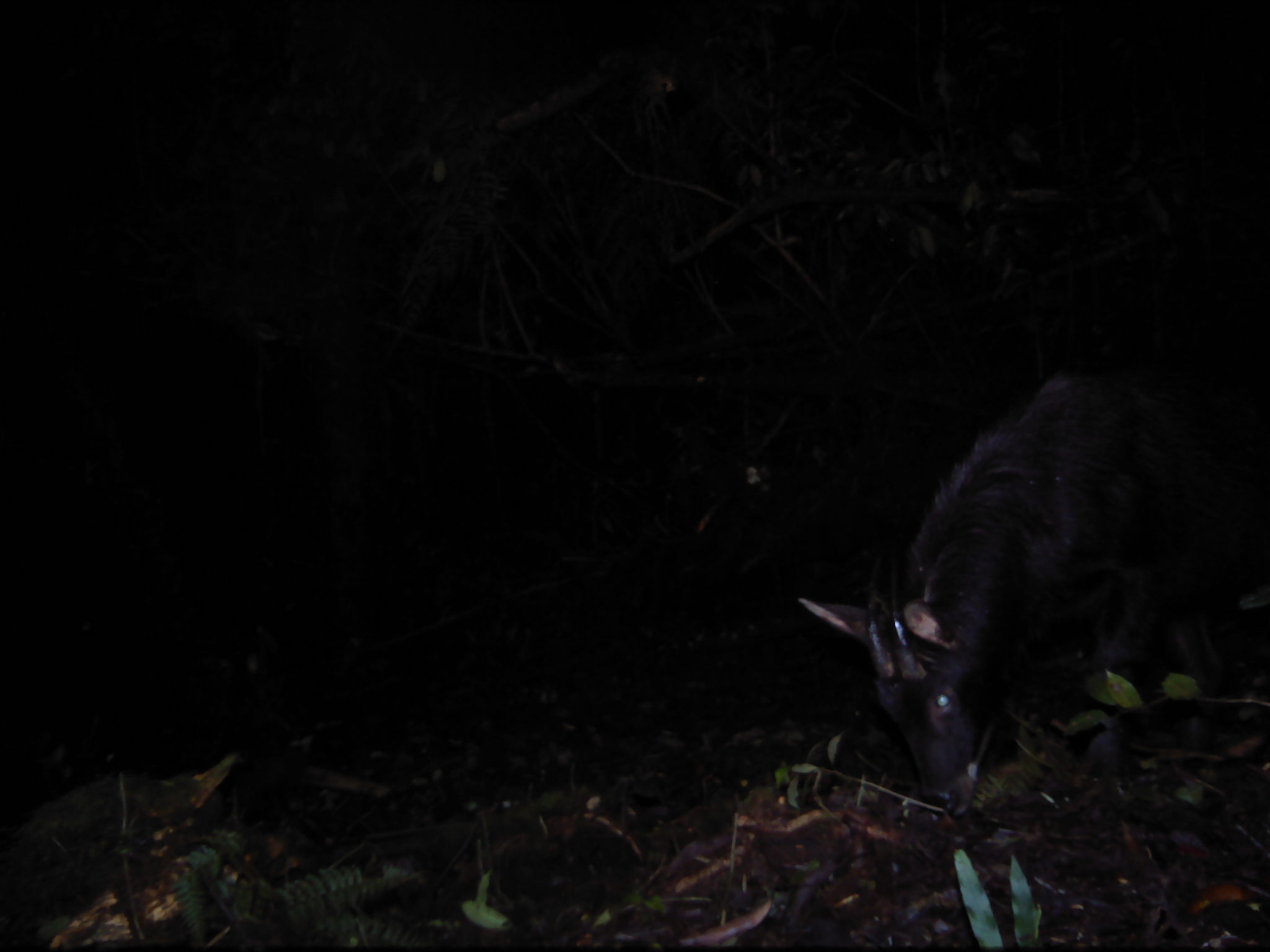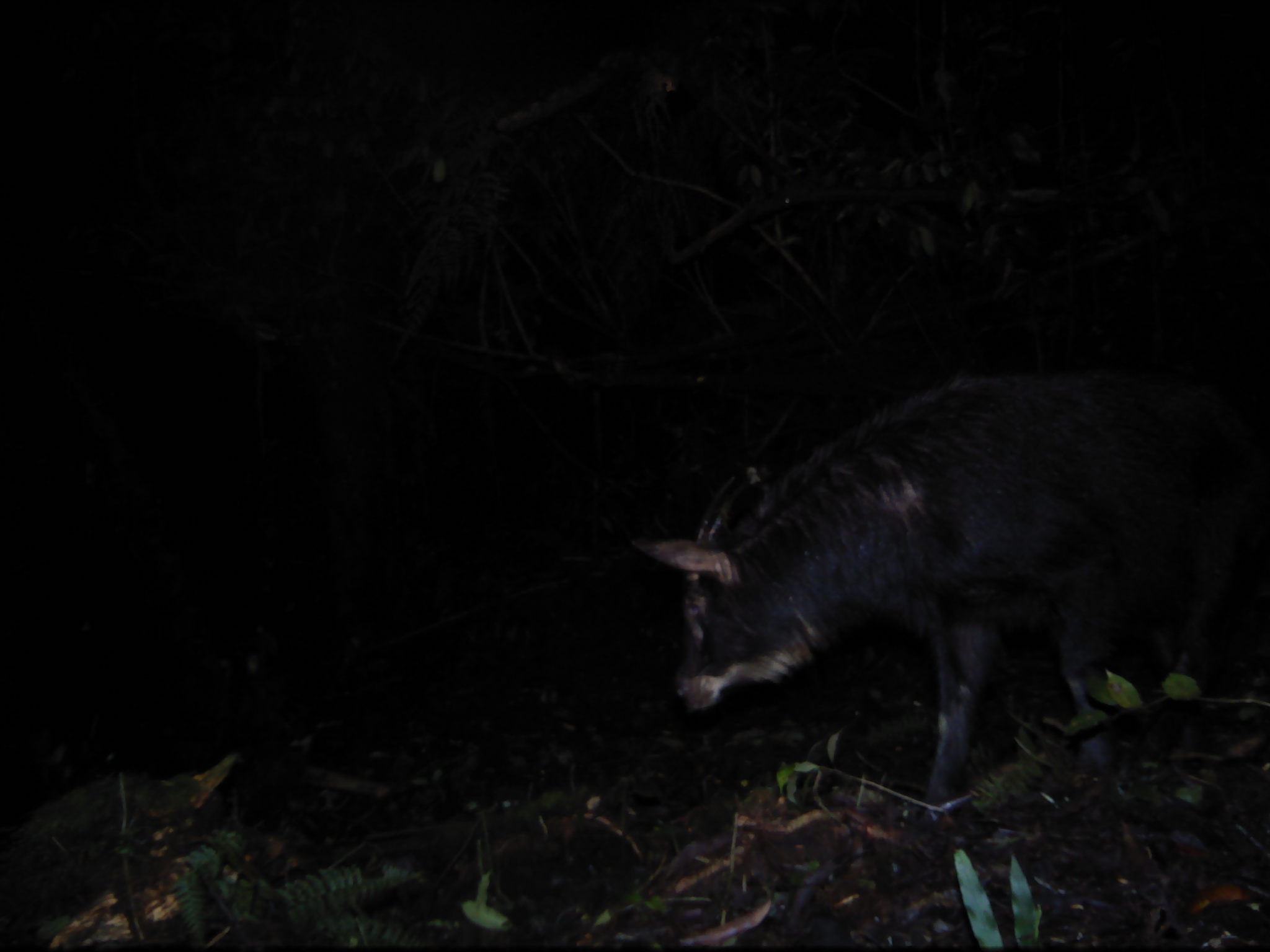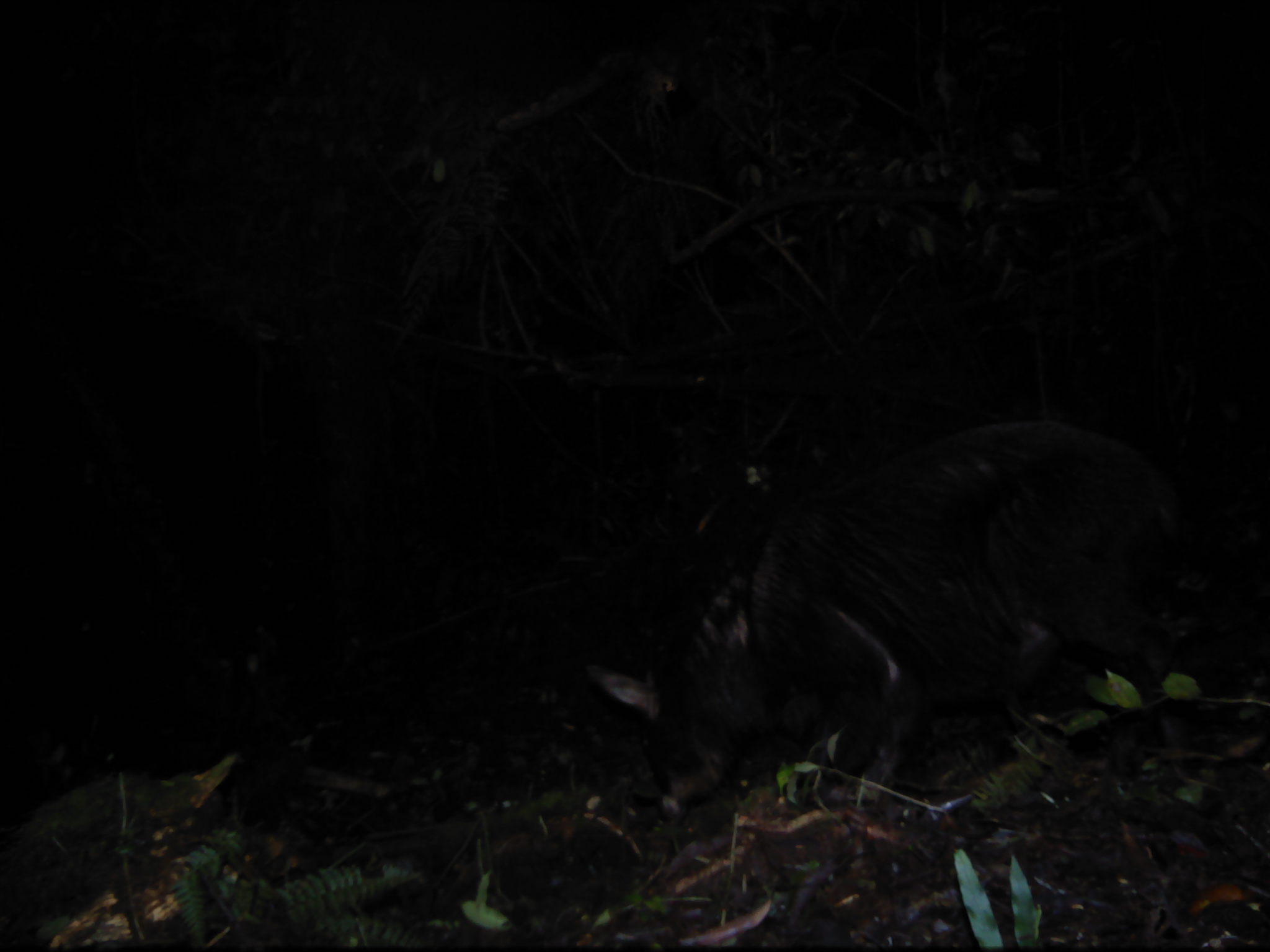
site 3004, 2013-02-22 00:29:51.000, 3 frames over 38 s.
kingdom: Animalia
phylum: Chordata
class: Mammalia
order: Artiodactyla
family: Bovidae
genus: Capricornis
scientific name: Capricornis sumatraensis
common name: southern serow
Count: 1.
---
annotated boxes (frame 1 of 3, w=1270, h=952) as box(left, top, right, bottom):
capricornis sumatraensis: box(794, 362, 1270, 818)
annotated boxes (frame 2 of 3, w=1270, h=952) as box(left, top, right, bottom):
capricornis sumatraensis: box(626, 363, 1266, 826)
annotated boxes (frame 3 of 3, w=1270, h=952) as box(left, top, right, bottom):
capricornis sumatraensis: box(584, 417, 1196, 815)